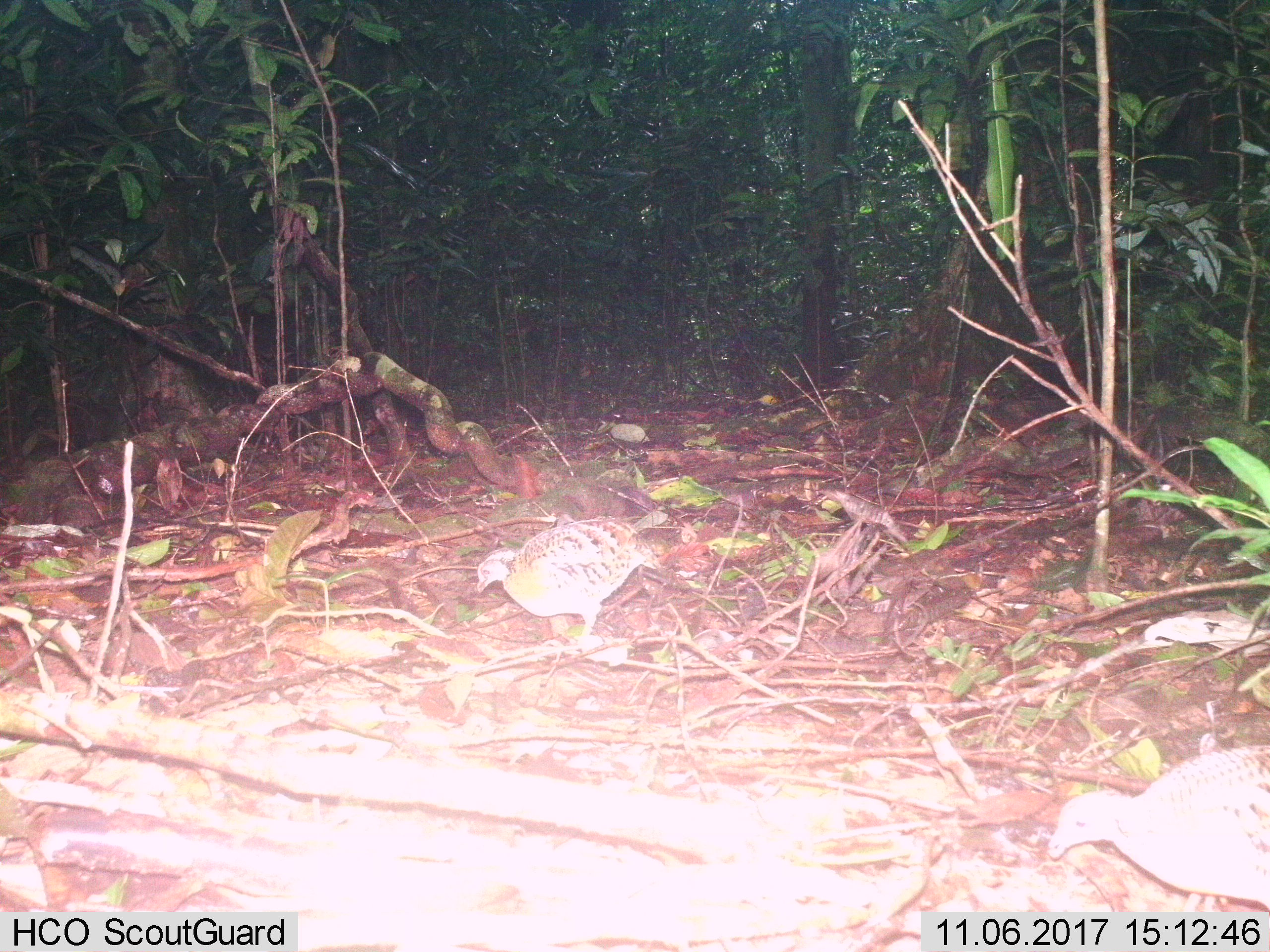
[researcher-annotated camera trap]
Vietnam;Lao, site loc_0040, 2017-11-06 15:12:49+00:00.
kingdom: Animalia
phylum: Chordata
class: Aves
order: Galliformes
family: Phasianidae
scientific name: Phasianidae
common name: partridge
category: unidentified partridge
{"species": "unidentified partridge (partridge) (Phasianidae)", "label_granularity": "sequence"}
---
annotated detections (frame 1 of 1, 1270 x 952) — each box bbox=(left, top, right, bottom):
unidentified partridge: bbox=(1048, 745, 1270, 913); bbox=(476, 515, 661, 637)